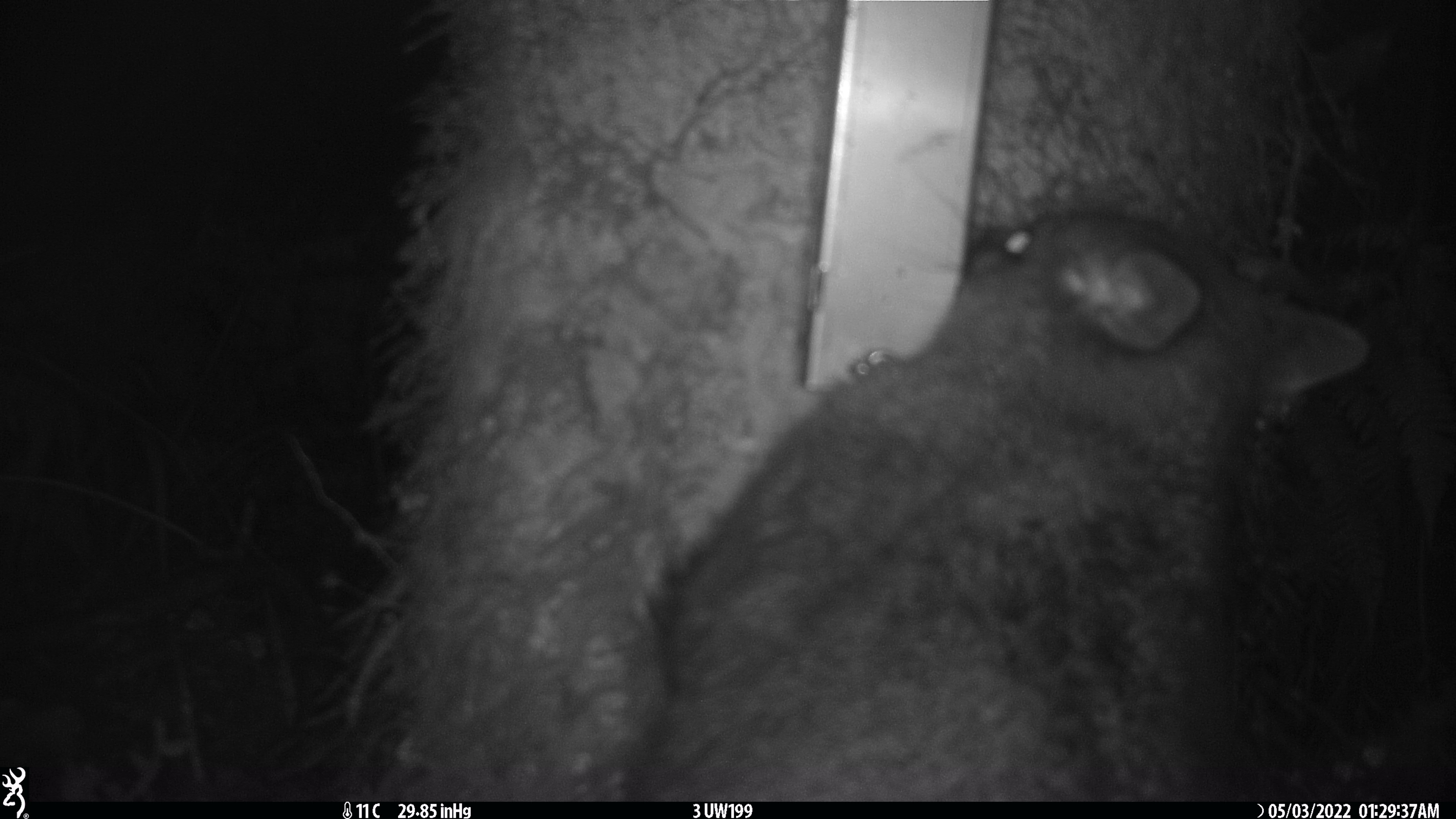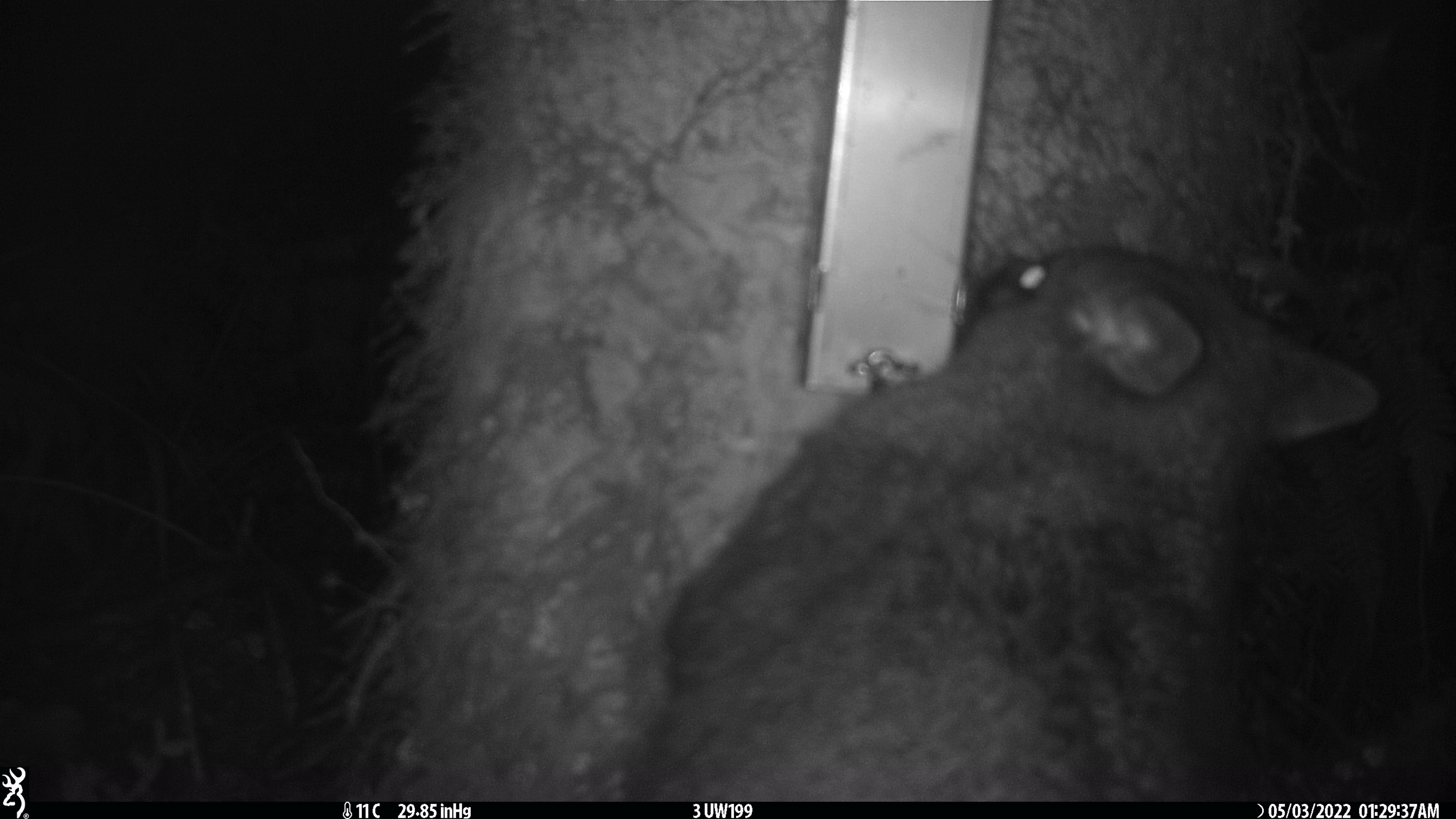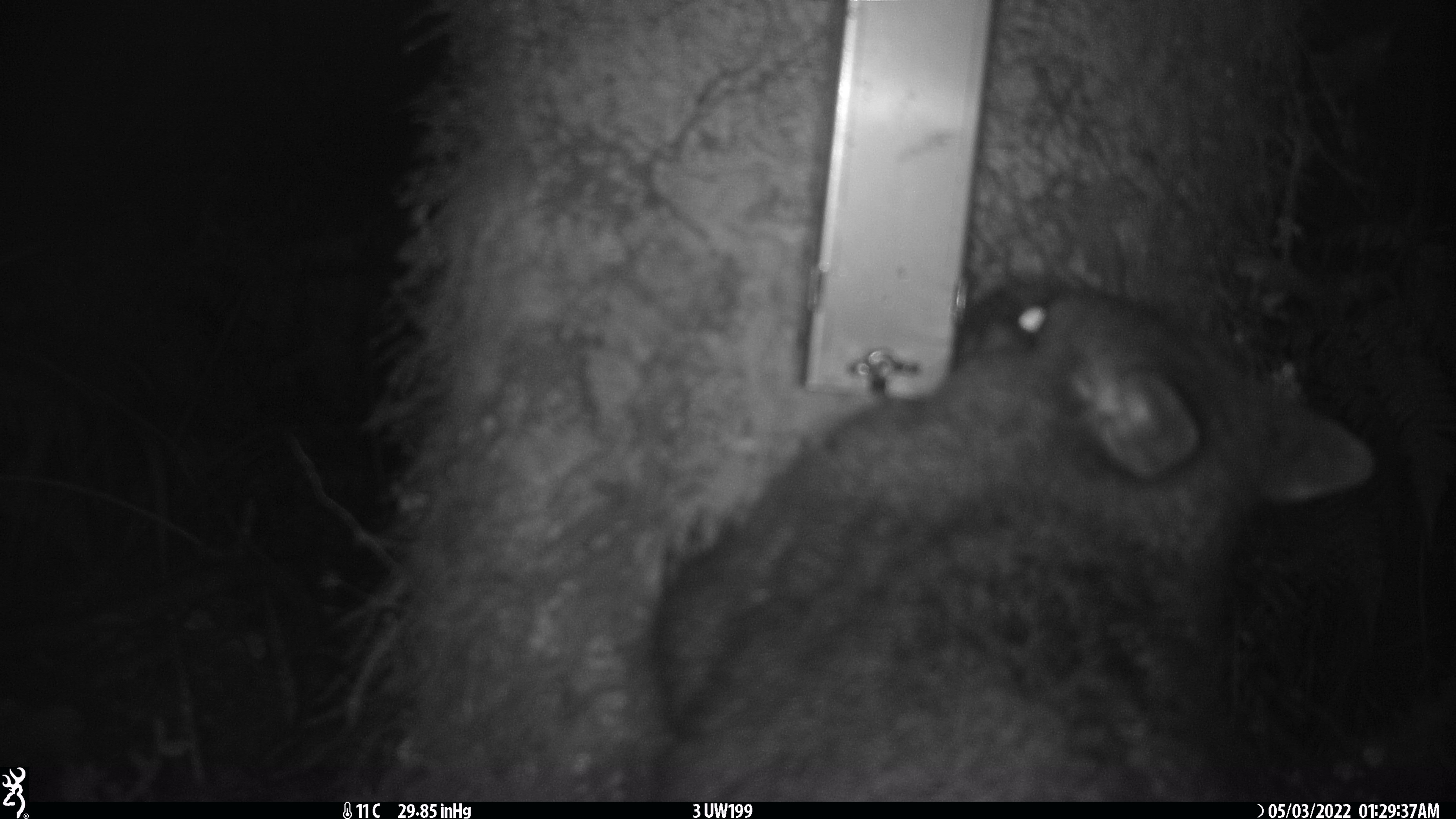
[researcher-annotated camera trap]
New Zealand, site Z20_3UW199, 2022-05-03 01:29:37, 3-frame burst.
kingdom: Animalia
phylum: Chordata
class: Mammalia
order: Diprotodontia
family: Phalangeridae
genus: Trichosurus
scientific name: Trichosurus vulpecula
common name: common brushtail possum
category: possum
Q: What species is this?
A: Possum (common brushtail possum) (Trichosurus vulpecula).